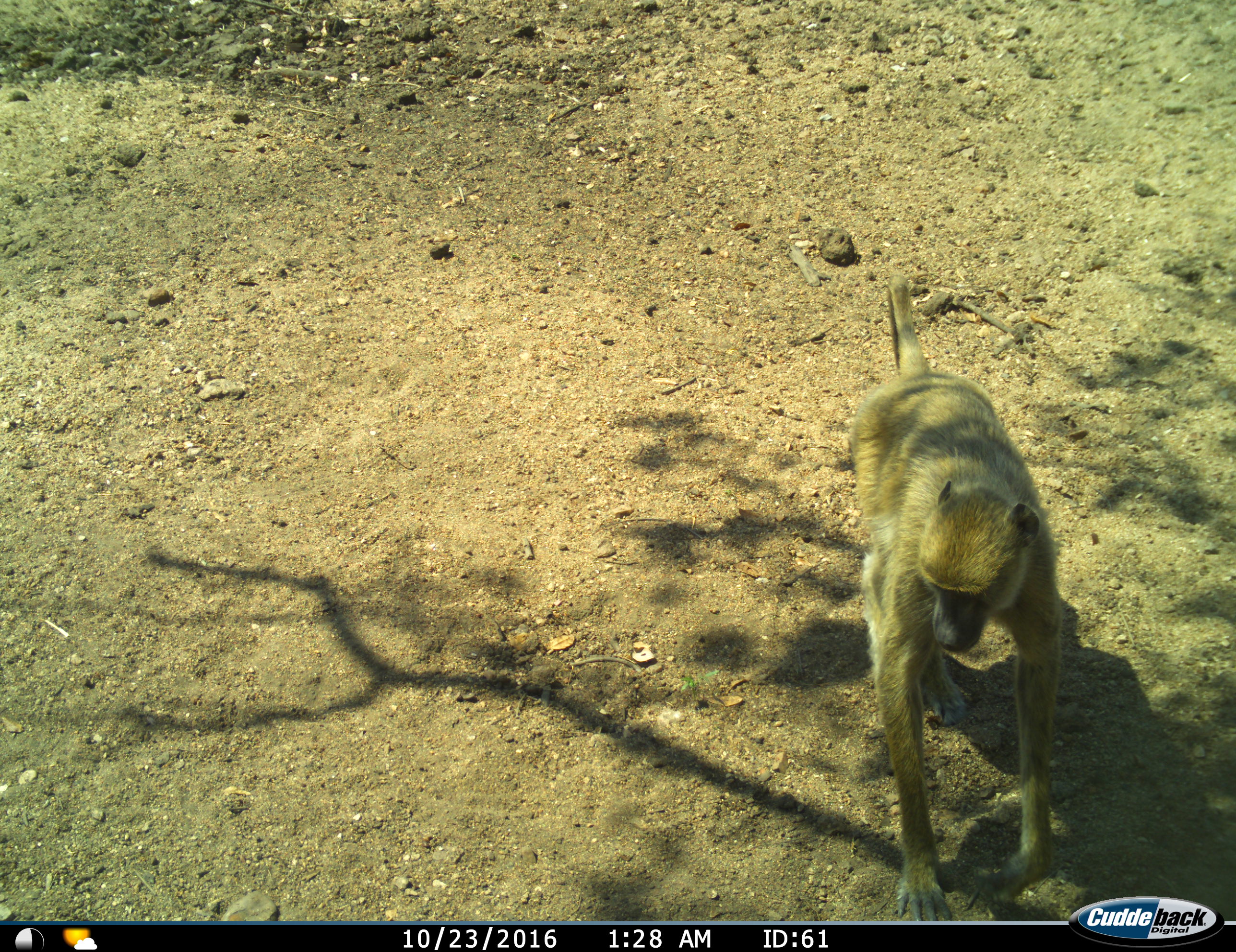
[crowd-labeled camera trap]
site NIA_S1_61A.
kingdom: Animalia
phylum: Chordata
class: Mammalia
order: Primates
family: Cercopithecidae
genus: Papio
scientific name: Papio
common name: baboon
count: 1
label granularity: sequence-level